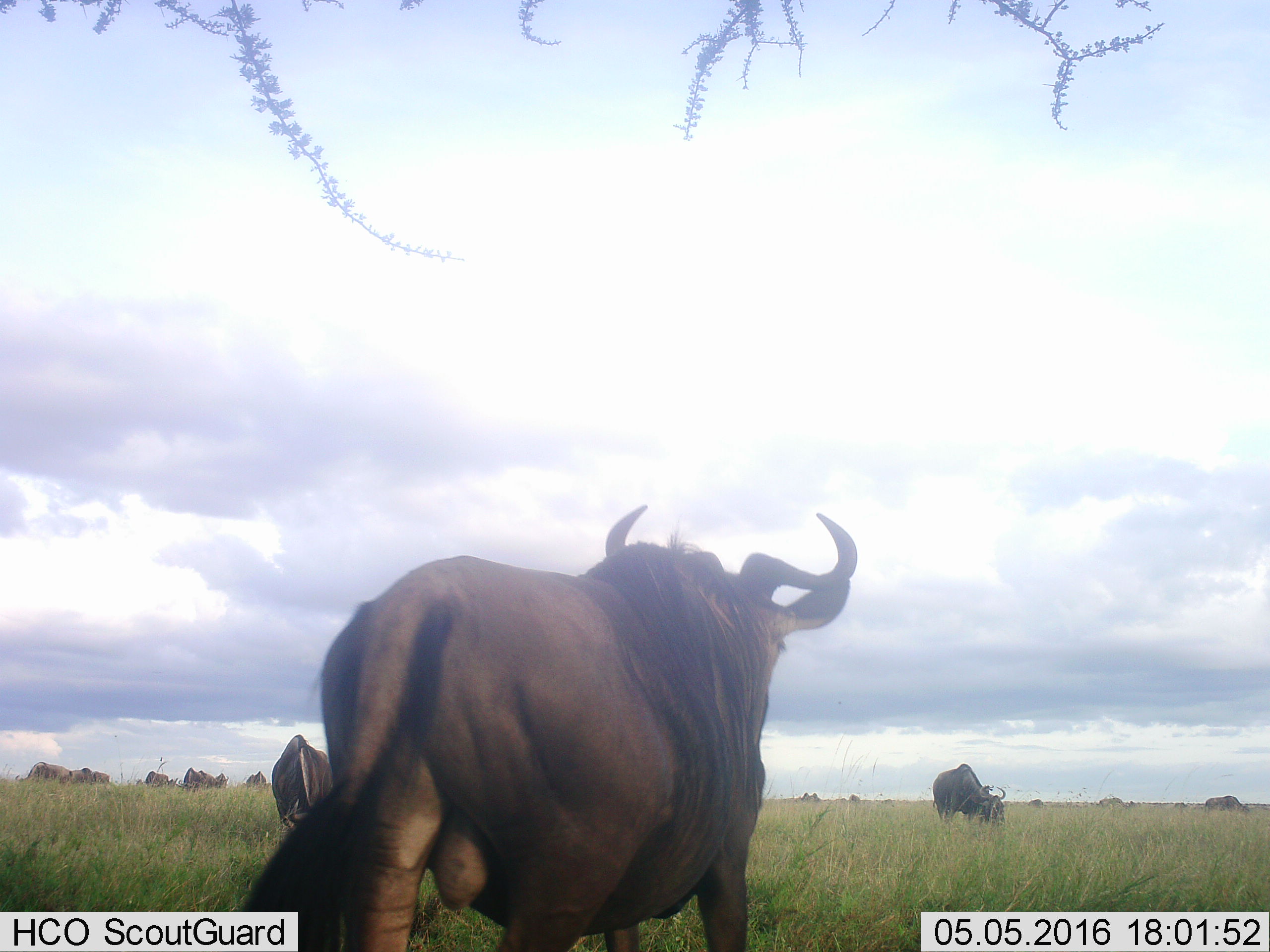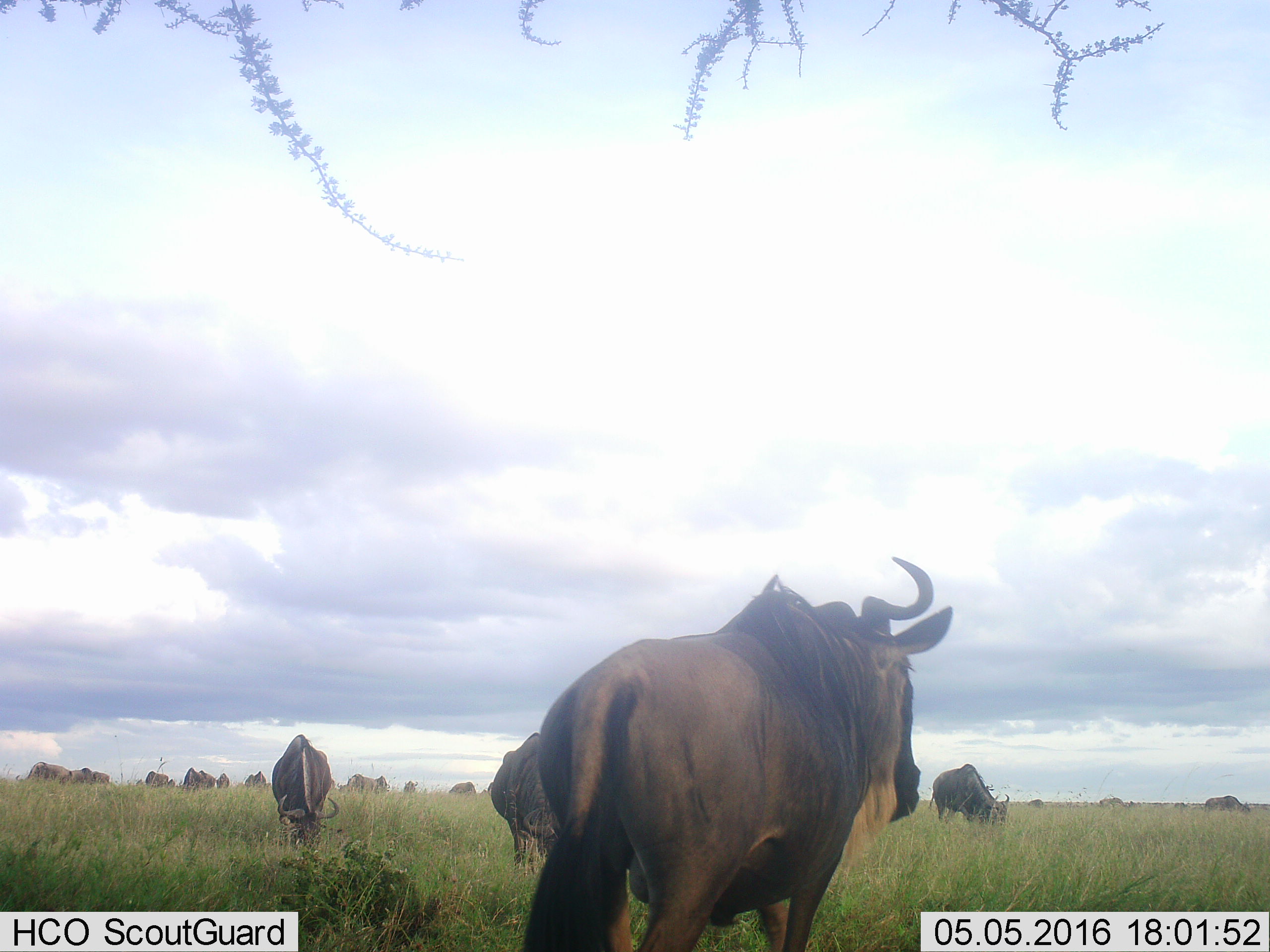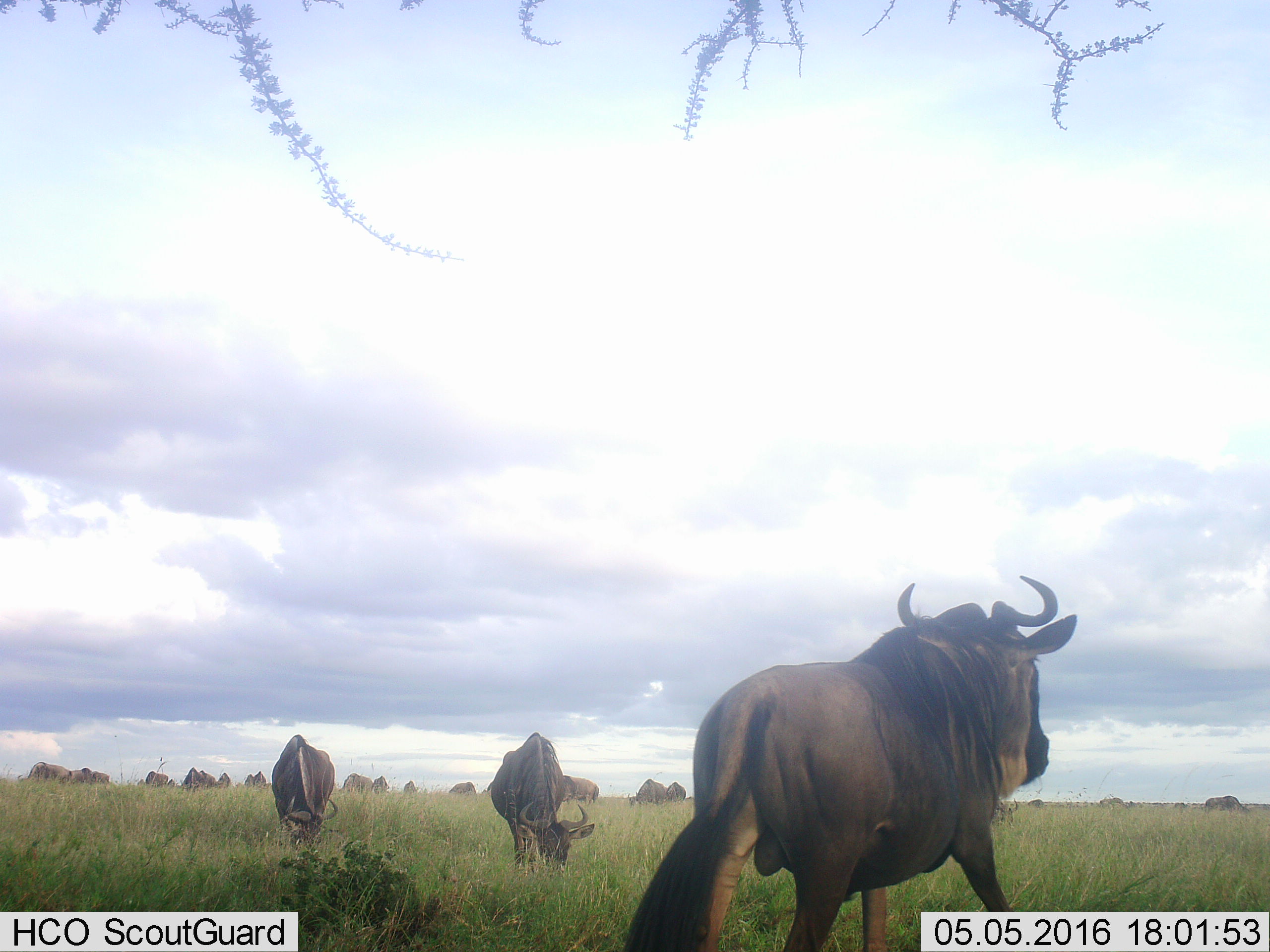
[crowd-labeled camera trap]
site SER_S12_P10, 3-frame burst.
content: unidentified animal